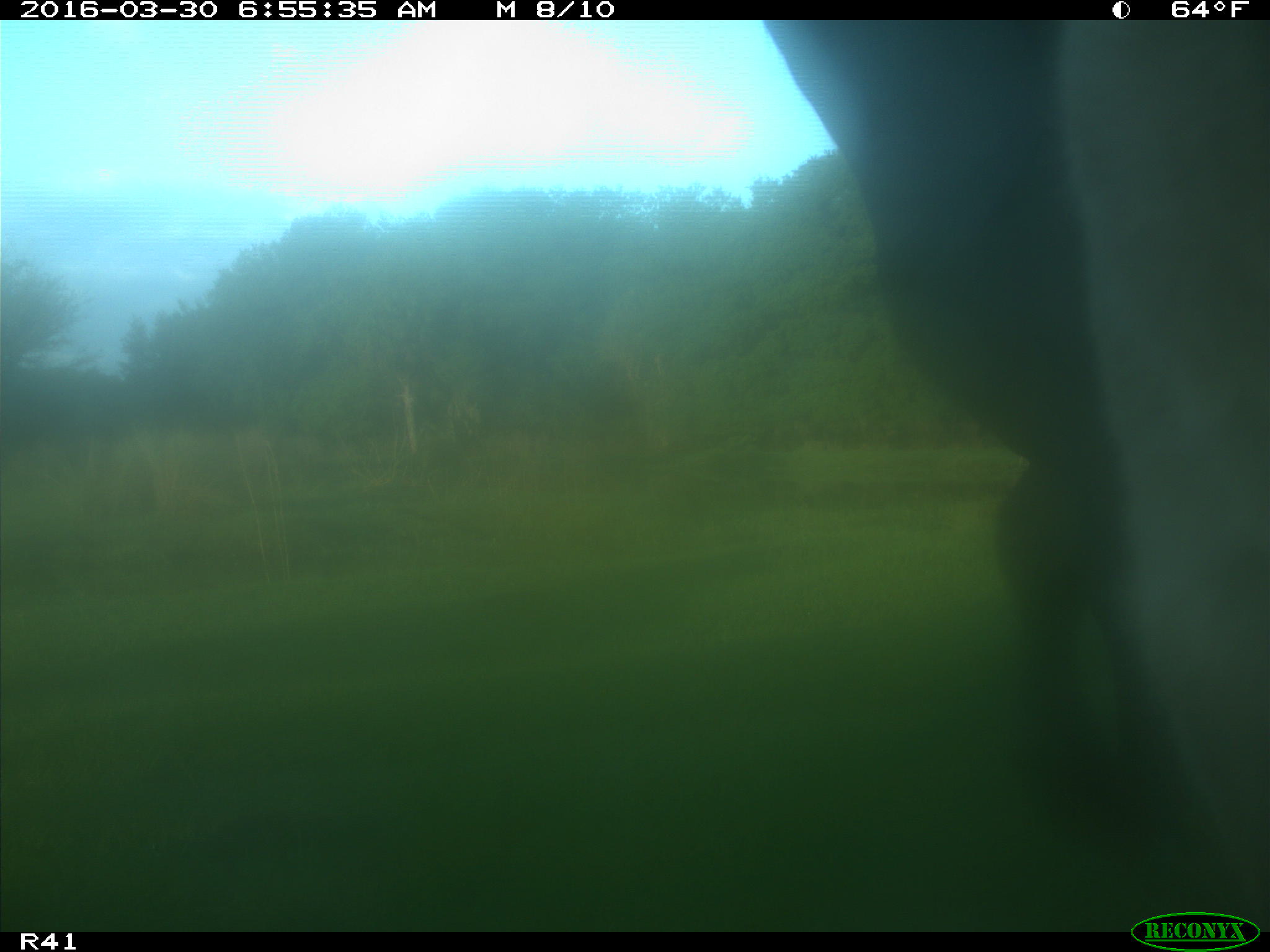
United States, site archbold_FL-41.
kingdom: Animalia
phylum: Chordata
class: Mammalia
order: Artiodactyla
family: Bovidae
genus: Bos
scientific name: Bos taurus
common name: domestic cow